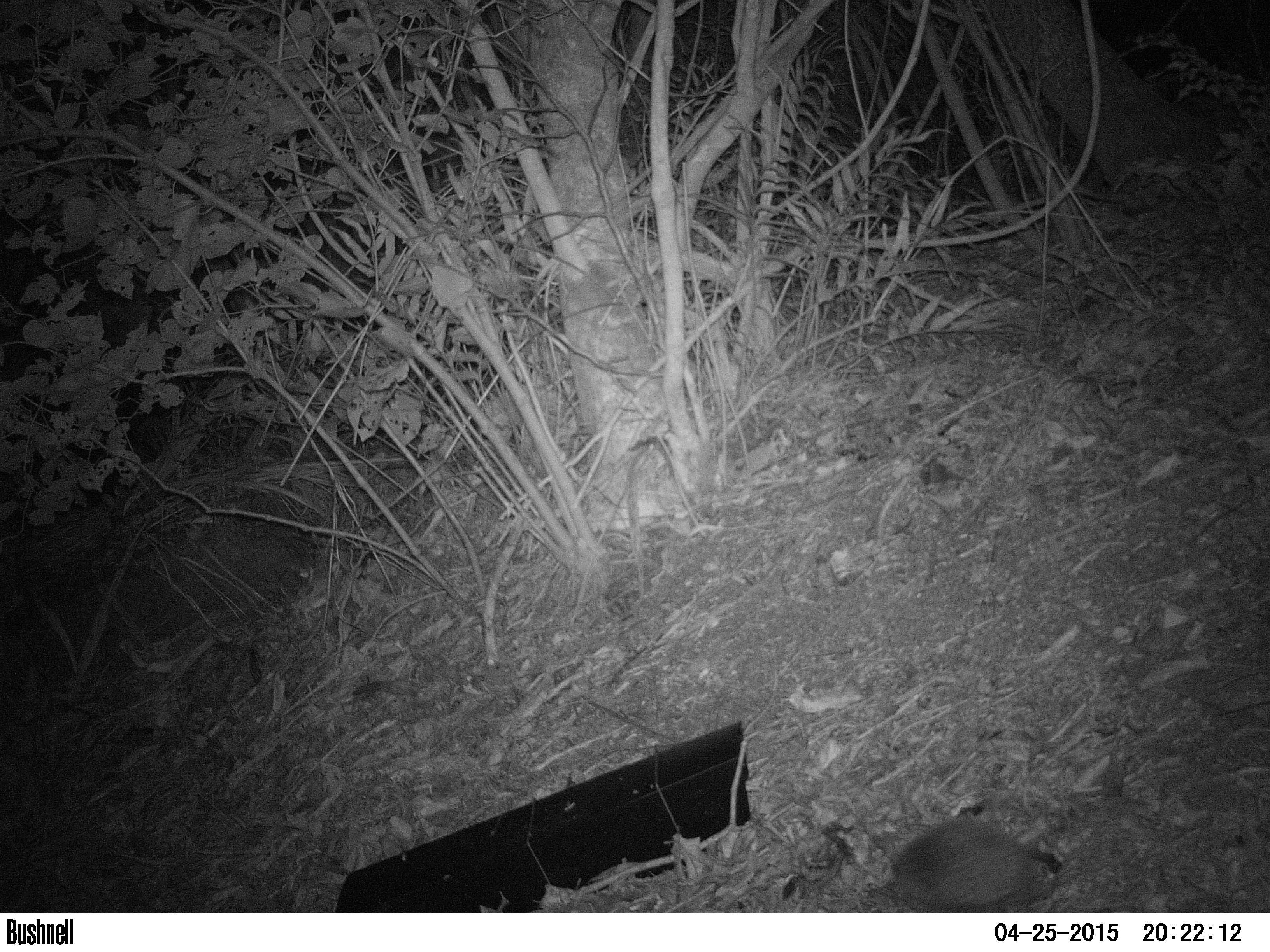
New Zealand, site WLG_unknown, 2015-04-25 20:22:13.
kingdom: Animalia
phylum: Chordata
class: Mammalia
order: Eulipotyphla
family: Erinaceidae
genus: Erinaceus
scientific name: Erinaceus europaeus europaeus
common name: european hedgehog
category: hedgehog